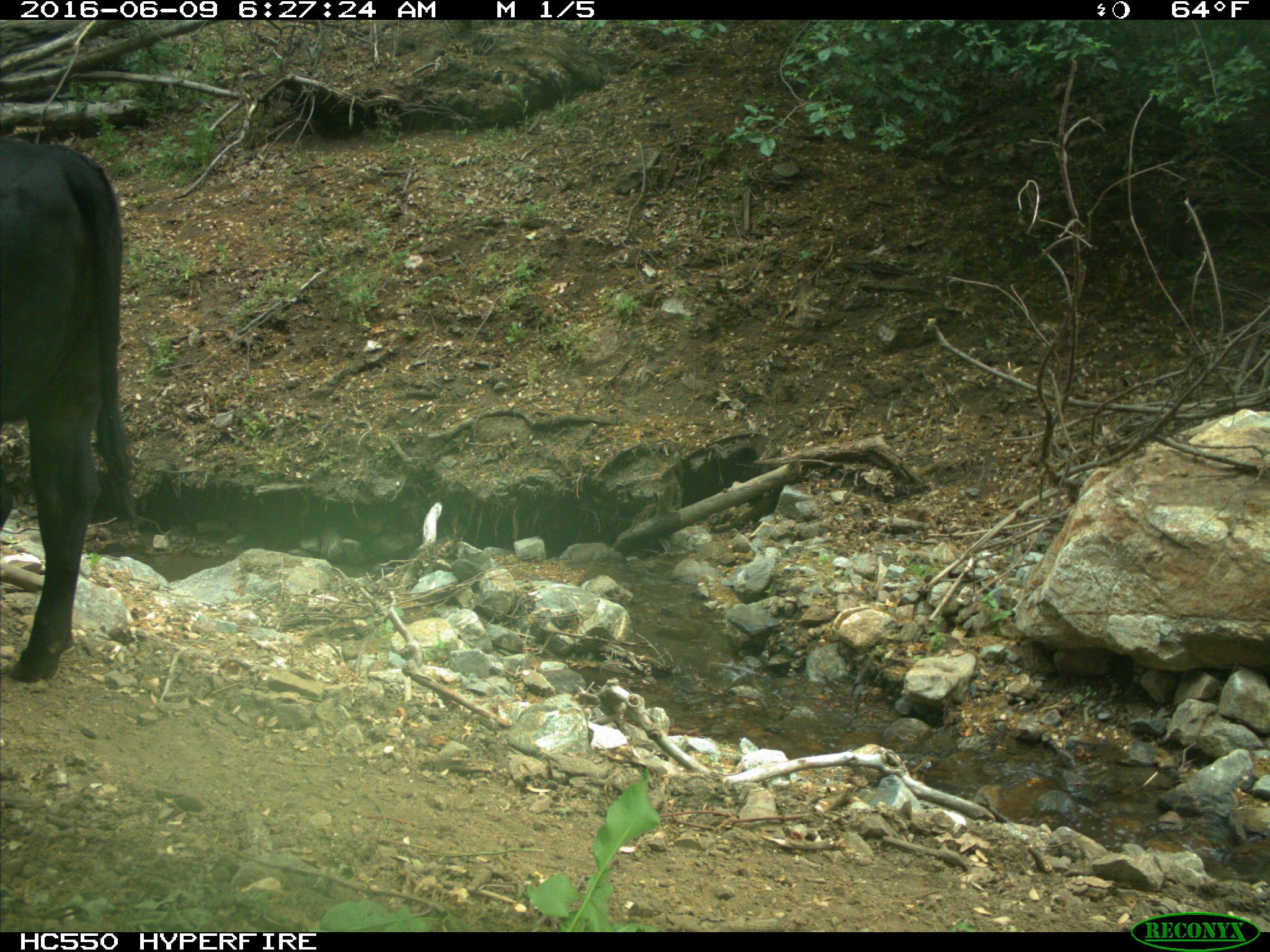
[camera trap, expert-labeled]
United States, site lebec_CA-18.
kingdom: Animalia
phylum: Chordata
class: Mammalia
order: Artiodactyla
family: Bovidae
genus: Bos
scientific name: Bos taurus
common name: domestic cow